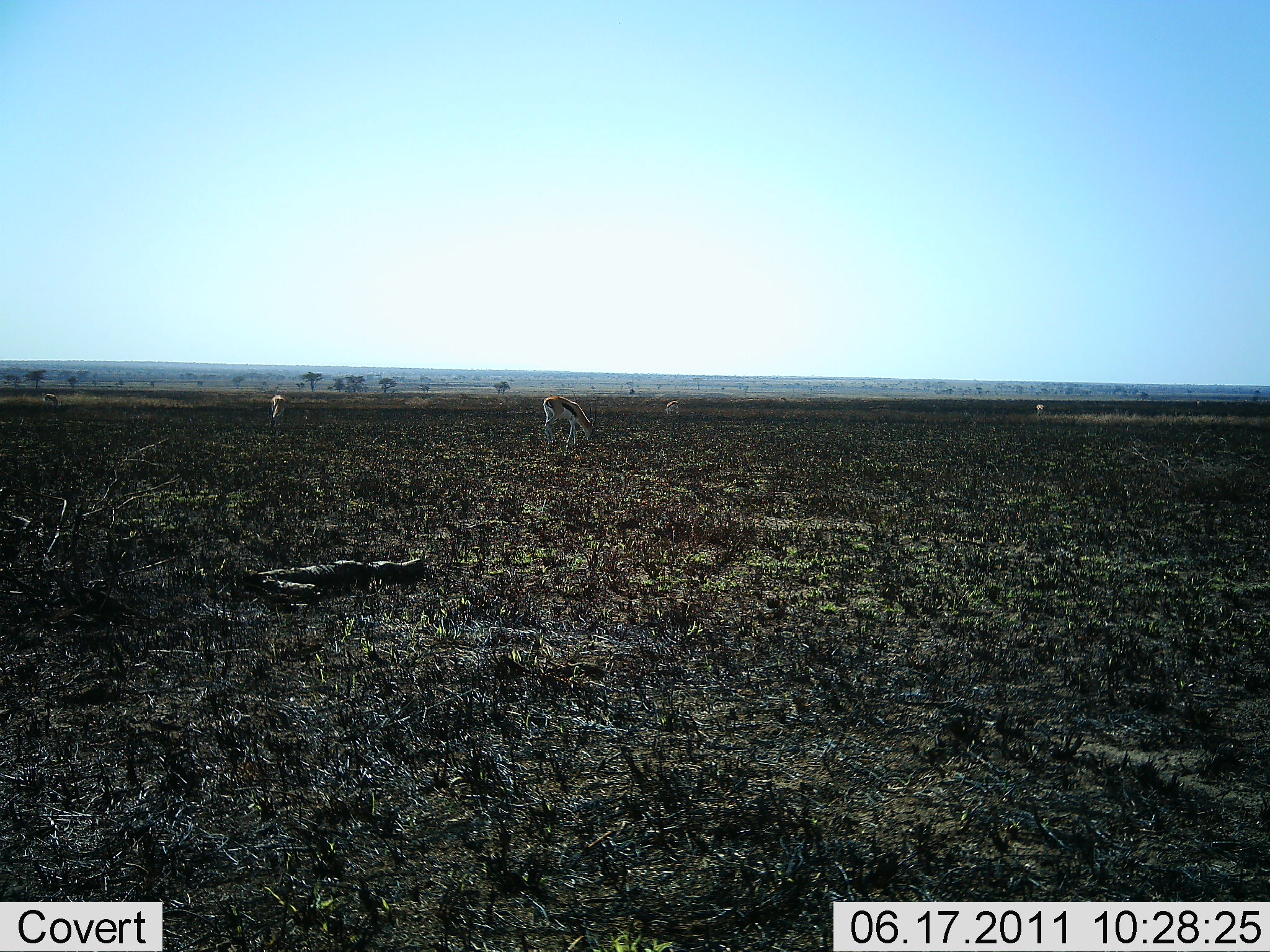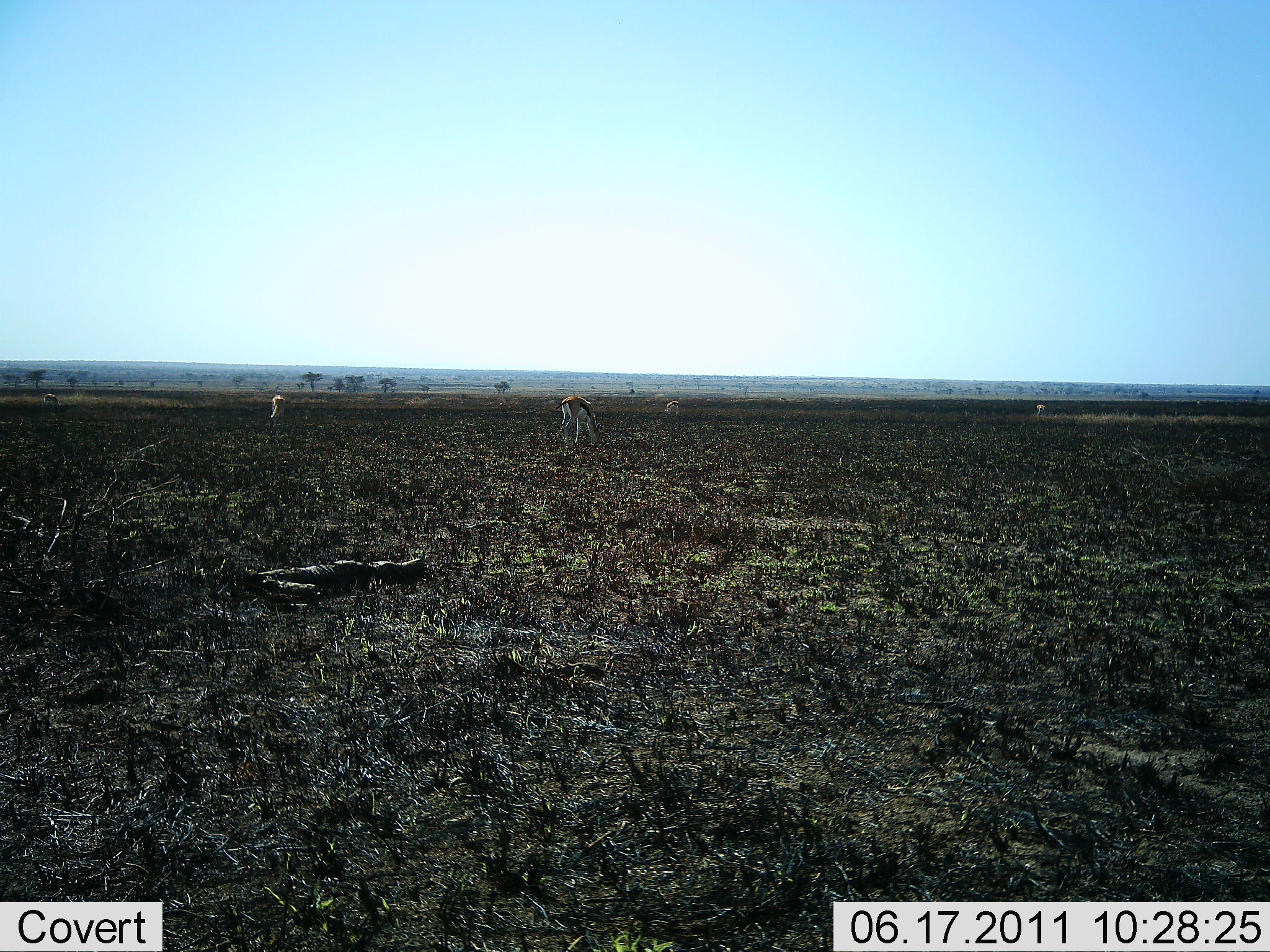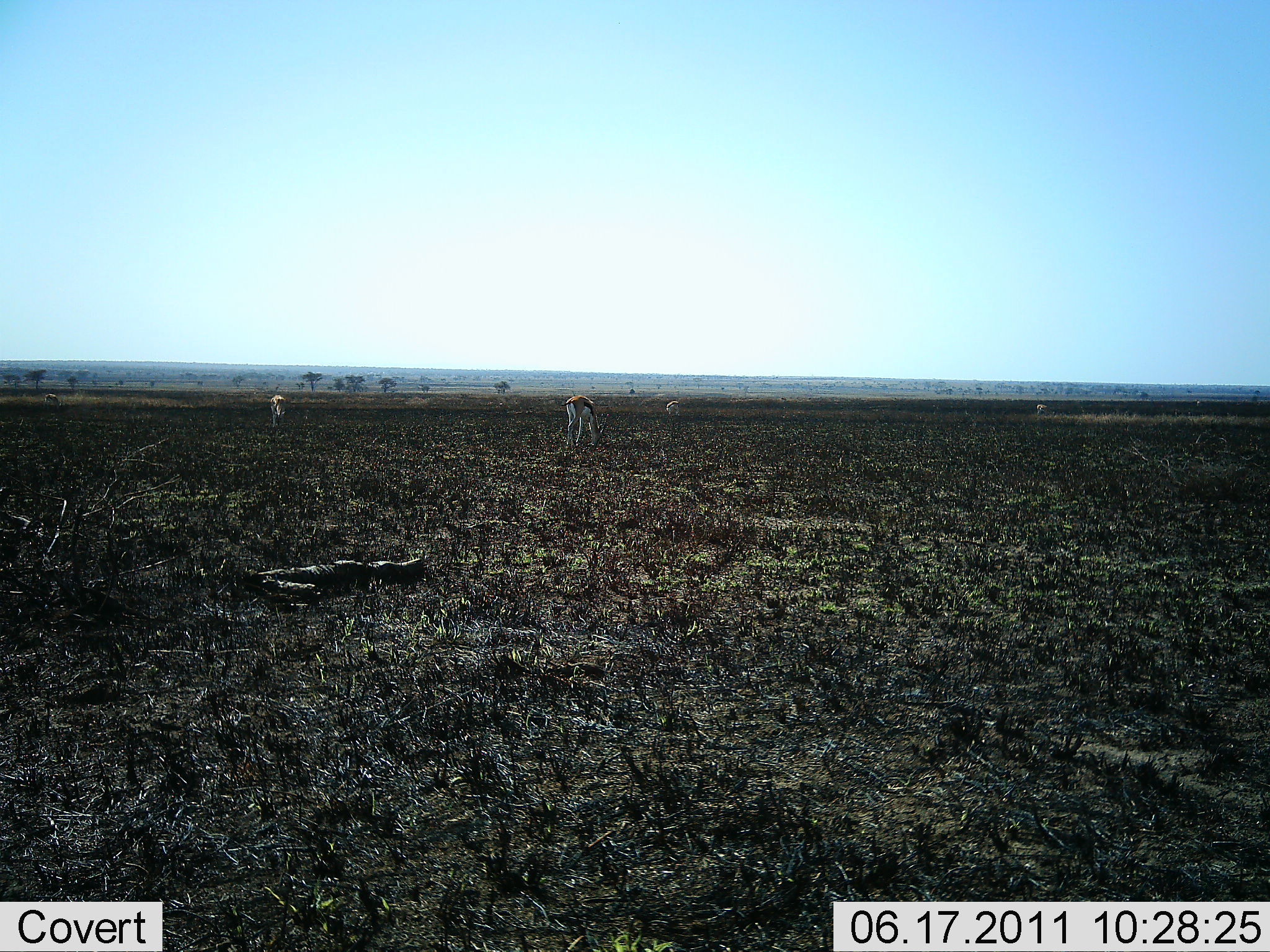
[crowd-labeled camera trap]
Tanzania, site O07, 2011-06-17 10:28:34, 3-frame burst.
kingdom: Animalia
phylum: Chordata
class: Mammalia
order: Artiodactyla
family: Bovidae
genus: Eudorcas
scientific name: Eudorcas thomsonii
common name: thomson's gazelle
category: gazellethomsons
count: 3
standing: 55%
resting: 0%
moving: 18%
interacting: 0%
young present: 0%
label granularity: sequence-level